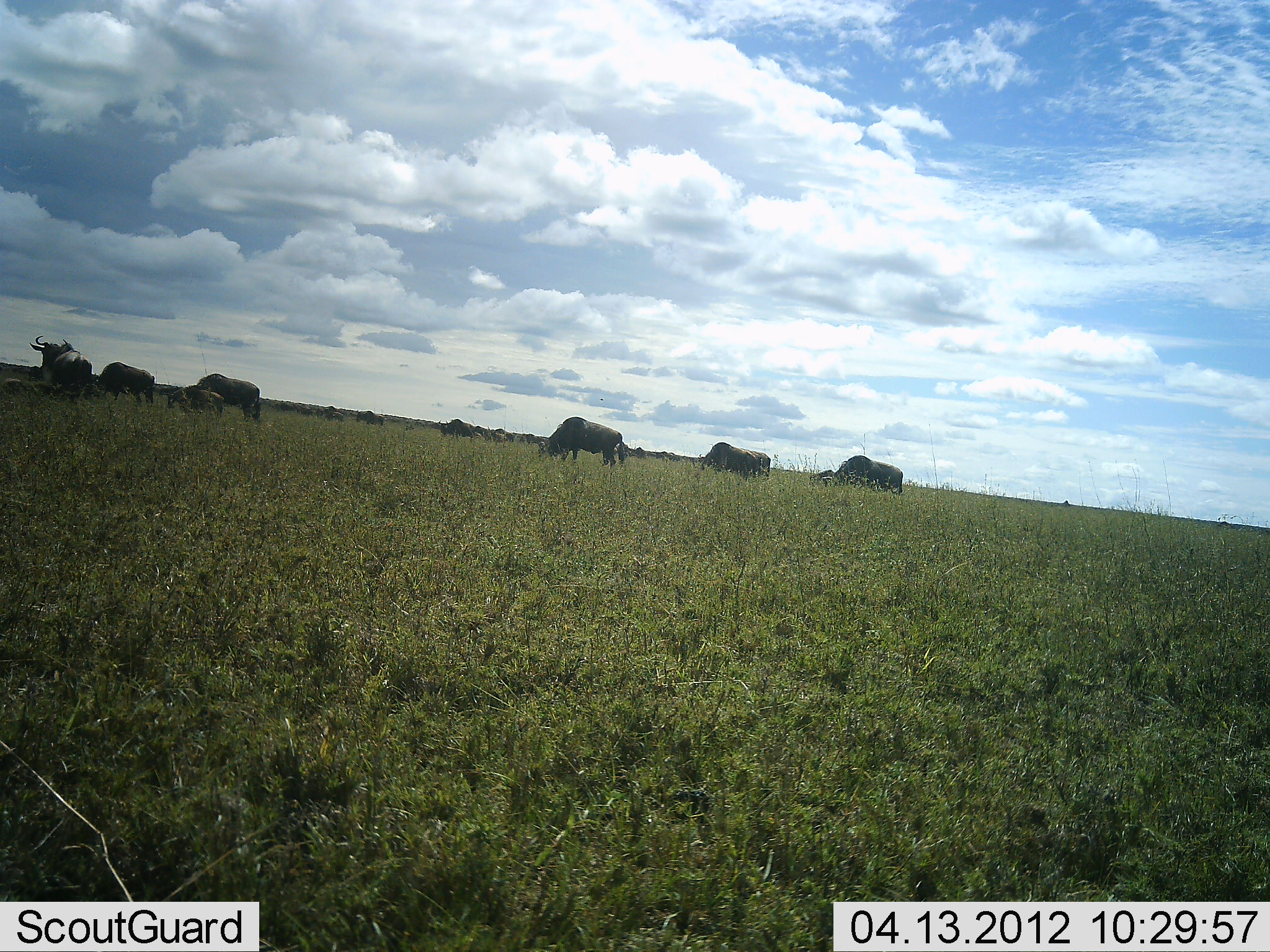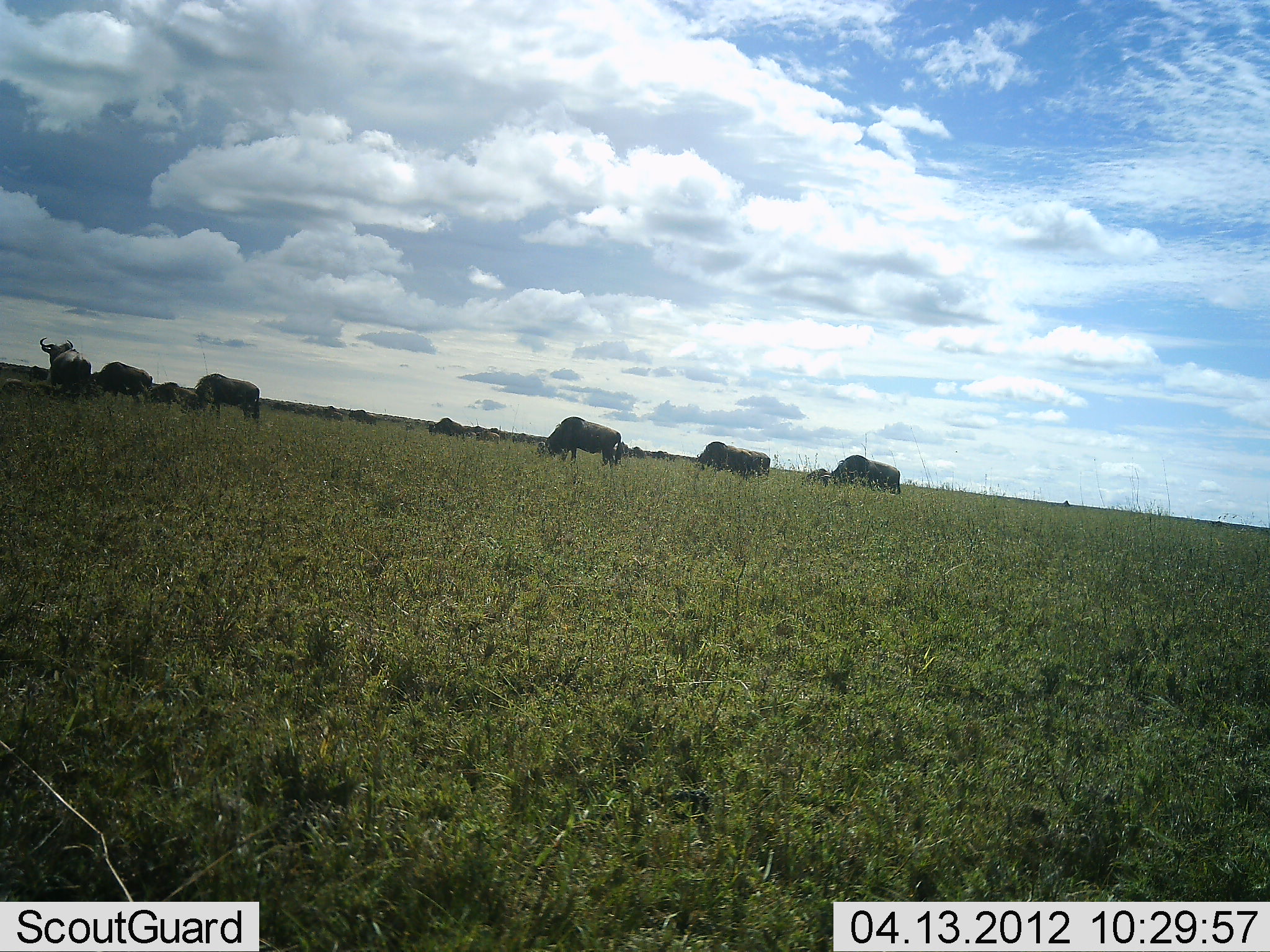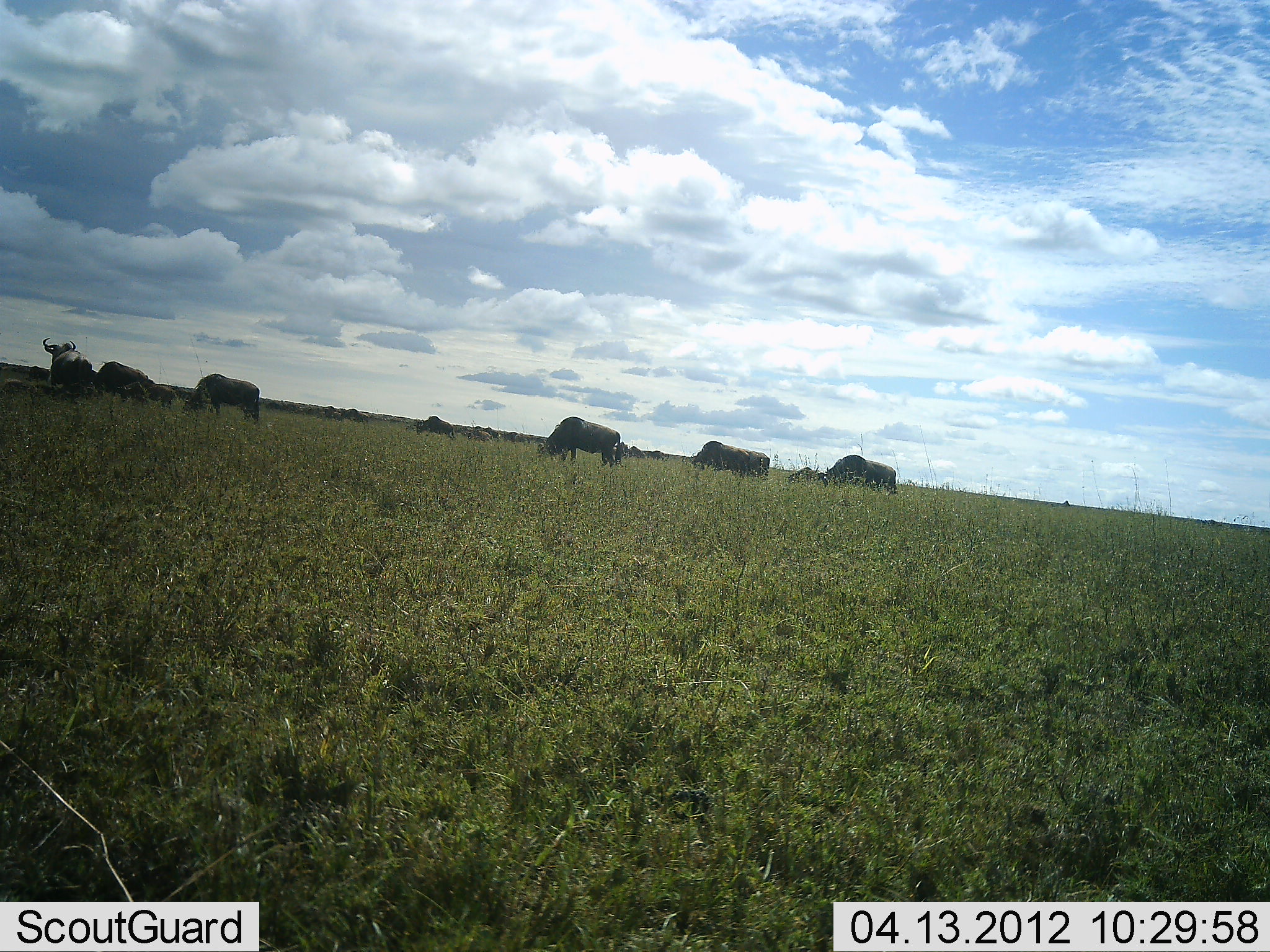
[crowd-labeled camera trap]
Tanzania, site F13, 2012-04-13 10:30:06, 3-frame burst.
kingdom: Animalia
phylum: Chordata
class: Mammalia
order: Artiodactyla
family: Bovidae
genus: Connochaetes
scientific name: Connochaetes taurinus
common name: blue wildebeest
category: wildebeest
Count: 11-50.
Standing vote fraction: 50%.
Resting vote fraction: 4%.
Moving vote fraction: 38%.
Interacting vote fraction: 4%.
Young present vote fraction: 17%.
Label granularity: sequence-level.